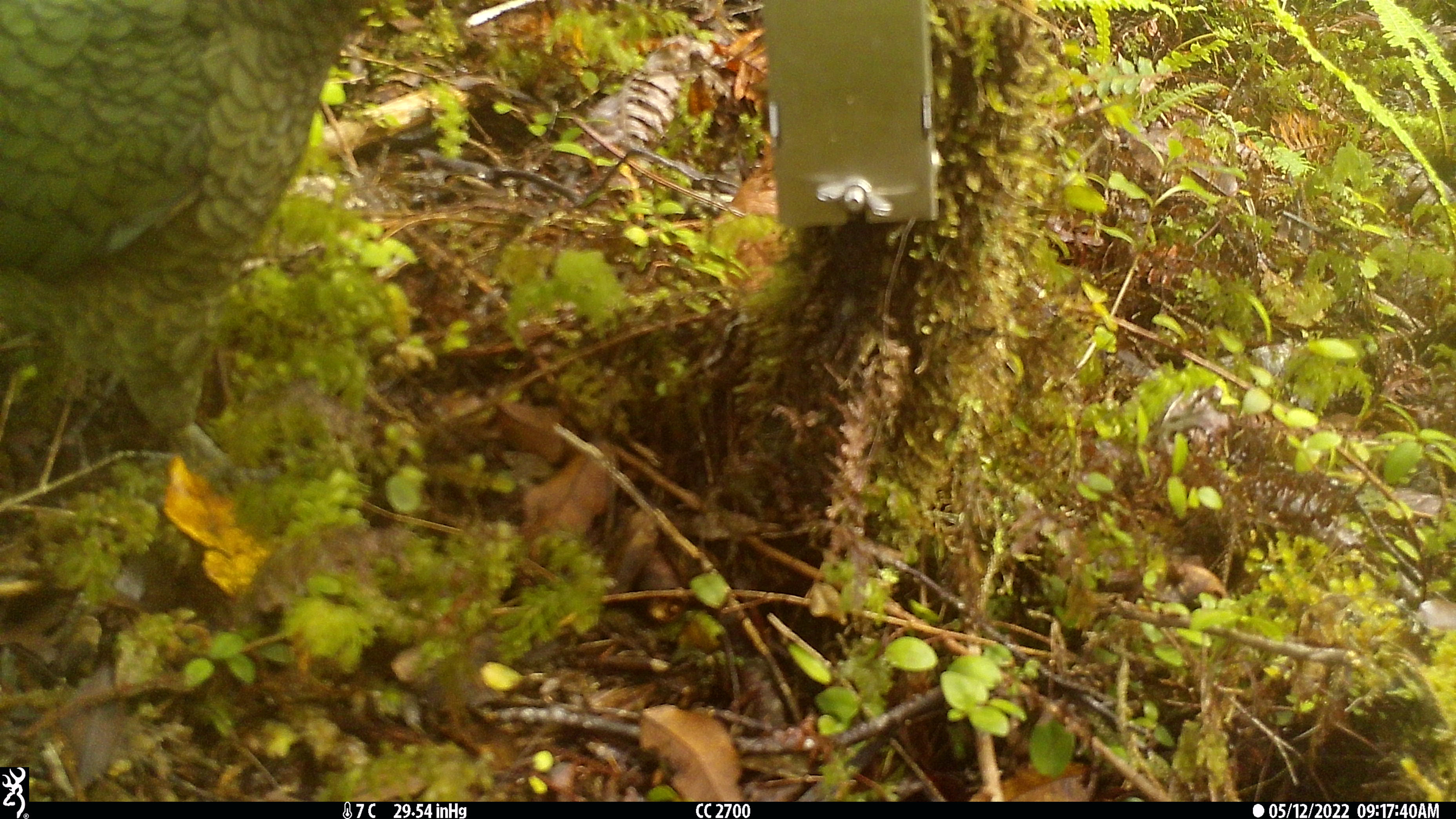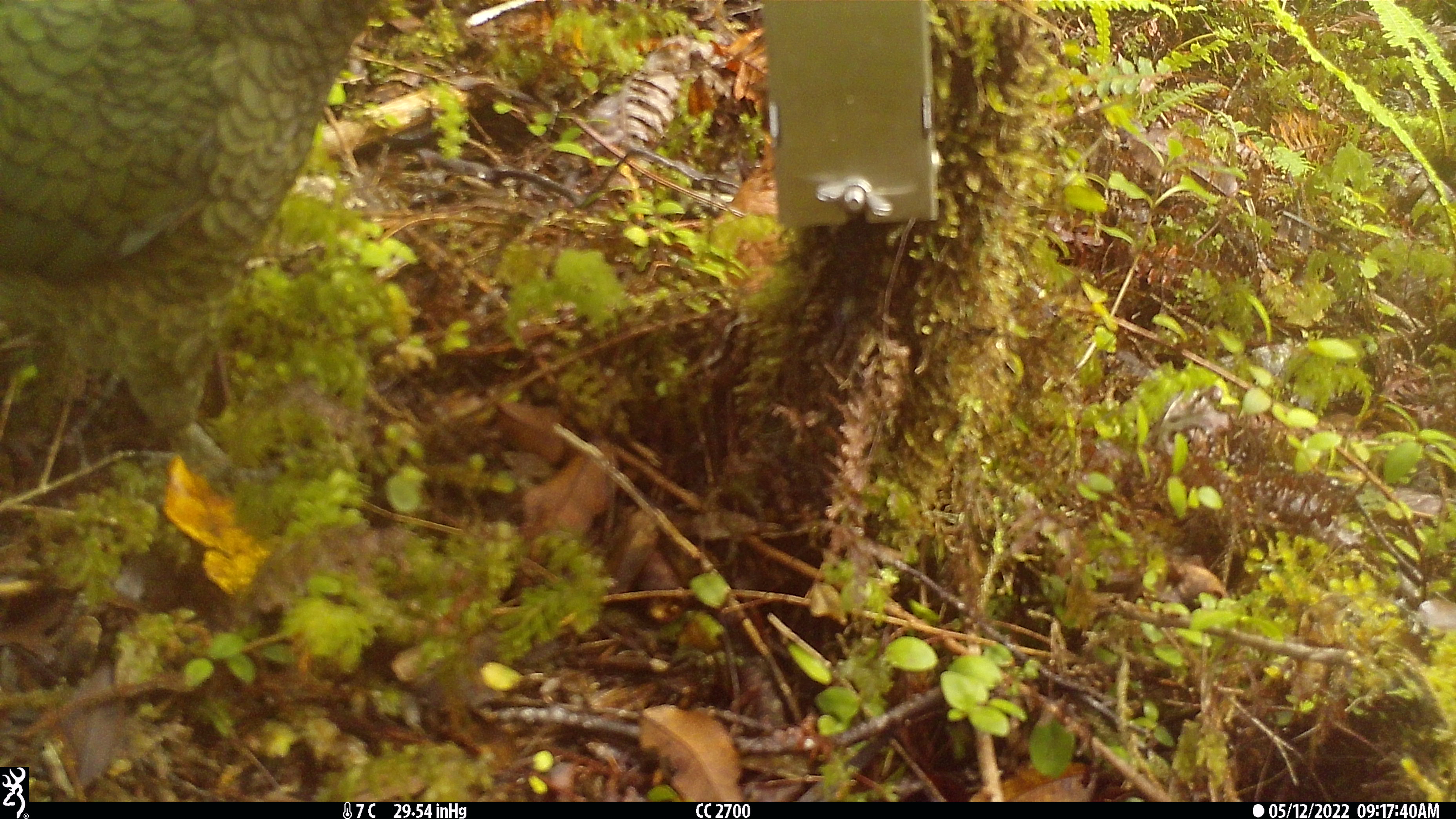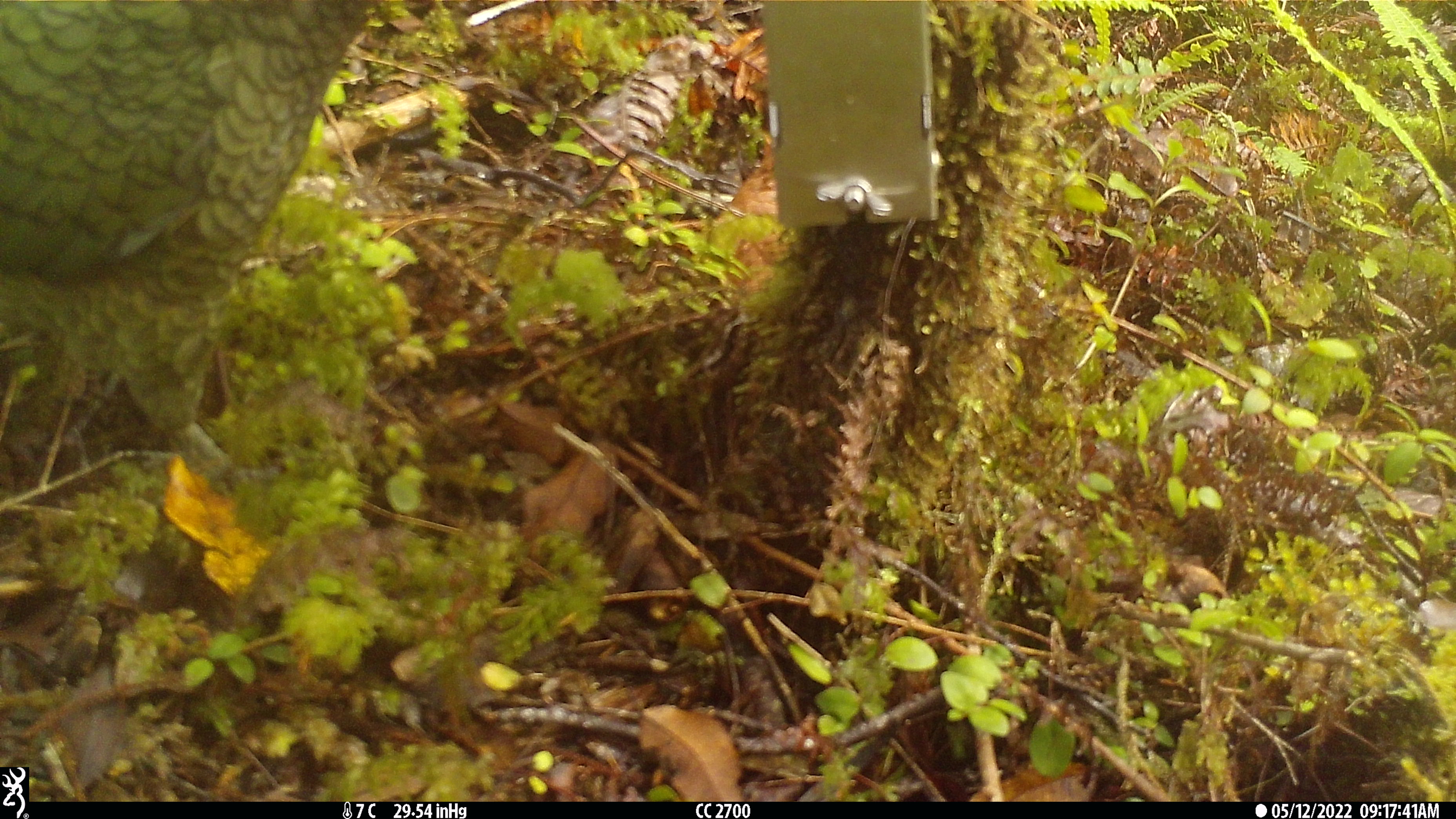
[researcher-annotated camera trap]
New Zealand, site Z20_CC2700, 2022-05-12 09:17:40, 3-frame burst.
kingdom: Animalia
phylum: Chordata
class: Aves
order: Psittaciformes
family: Strigopidae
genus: Nestor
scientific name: Nestor notabilis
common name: kea